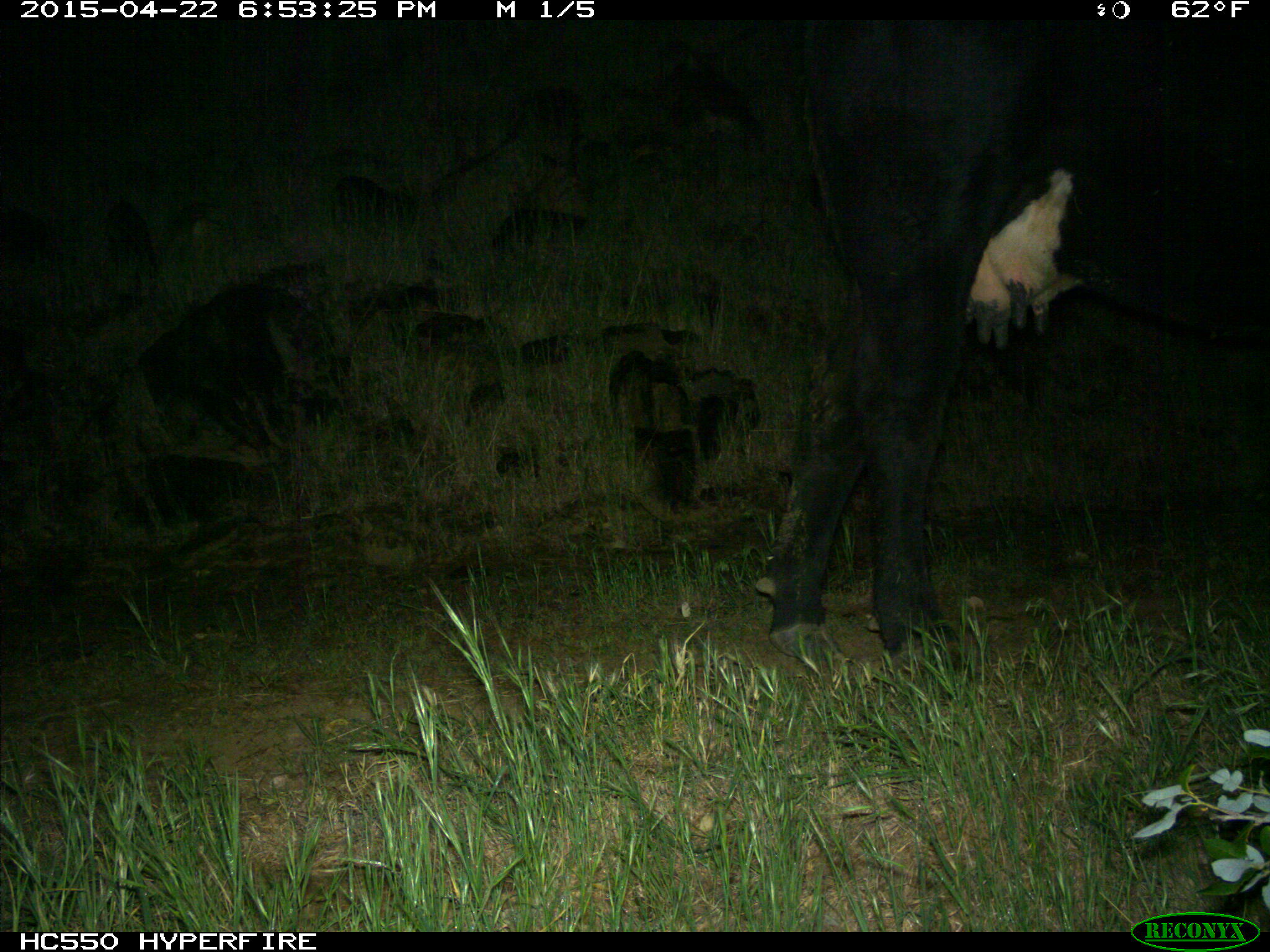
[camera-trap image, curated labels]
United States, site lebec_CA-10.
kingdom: Animalia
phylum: Chordata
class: Mammalia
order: Artiodactyla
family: Bovidae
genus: Bos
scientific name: Bos taurus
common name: domestic cow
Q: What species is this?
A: Bos taurus (domestic cow).